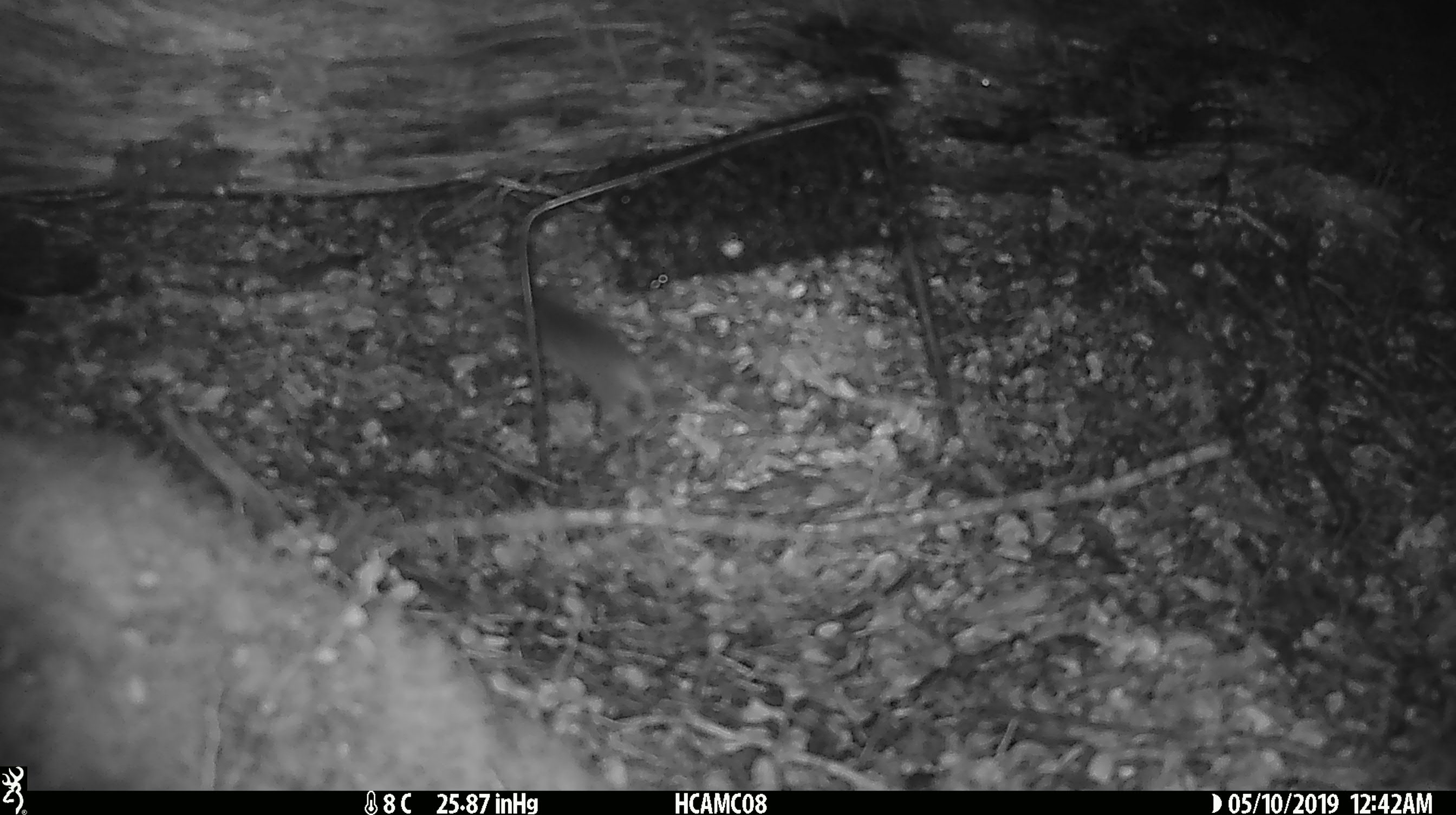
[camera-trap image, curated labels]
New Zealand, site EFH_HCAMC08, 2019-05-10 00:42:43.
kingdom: Animalia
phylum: Chordata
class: Mammalia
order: Rodentia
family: Muridae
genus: Mus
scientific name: Mus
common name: mouse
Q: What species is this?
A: Mouse (Mus).